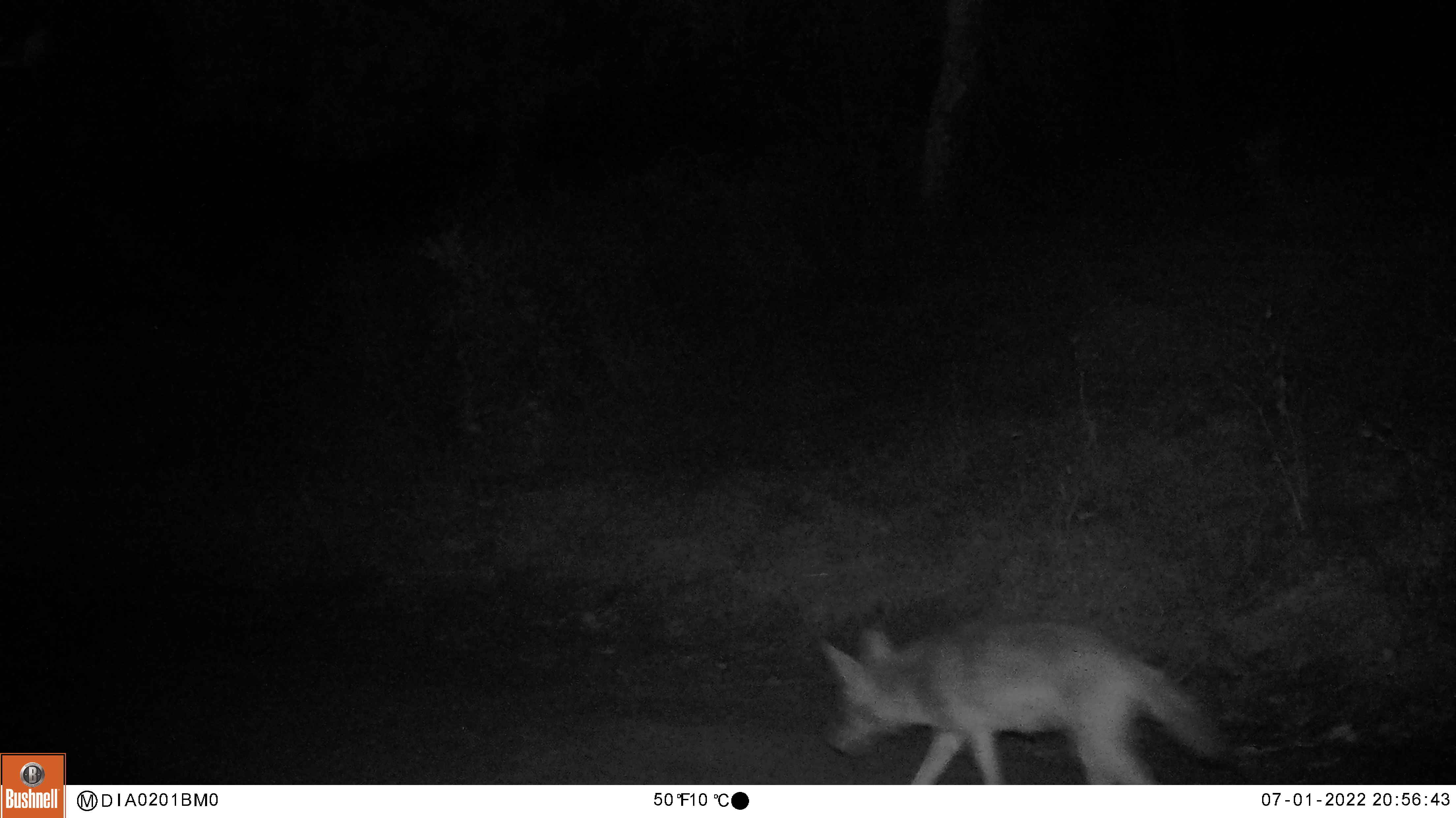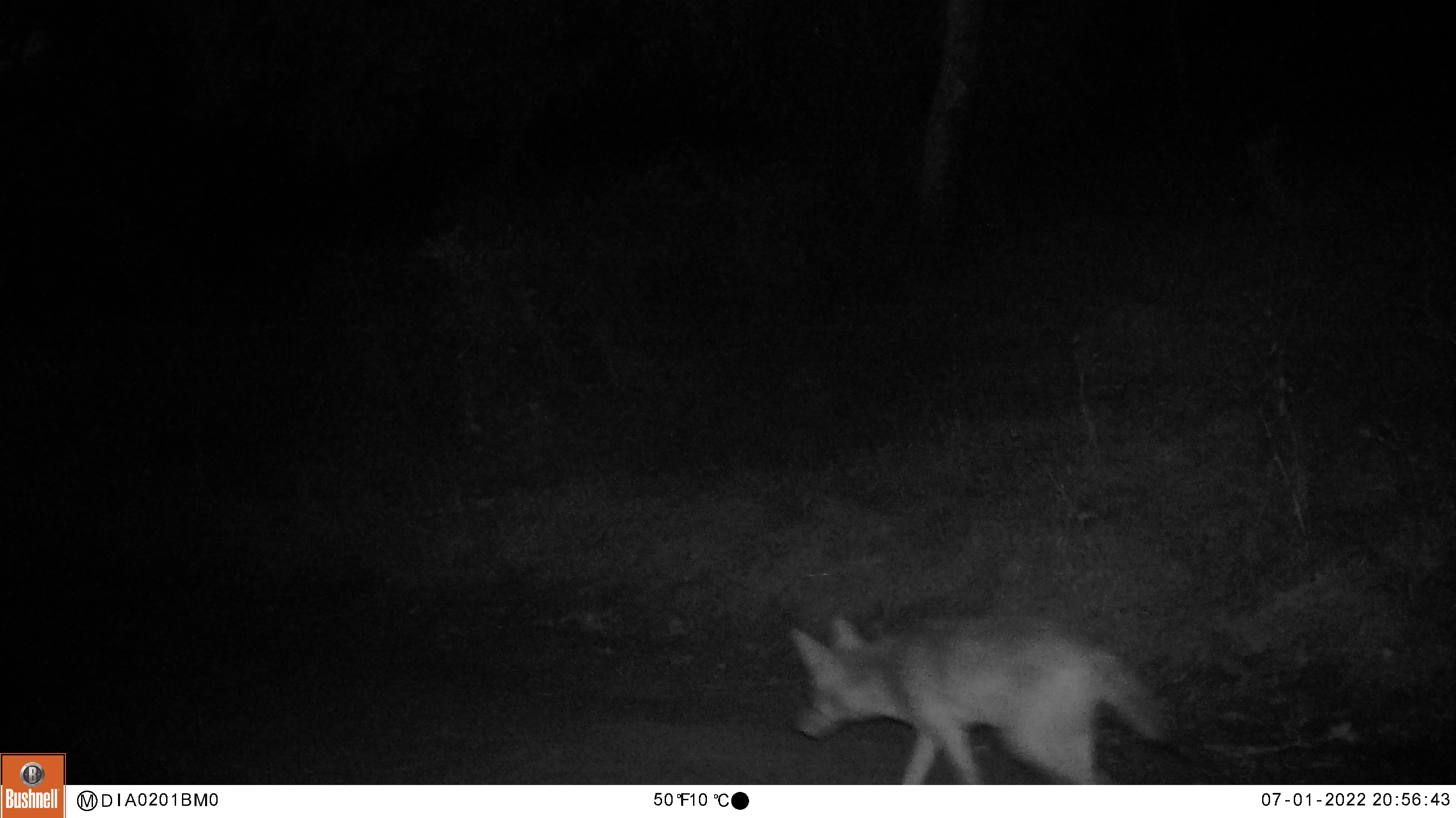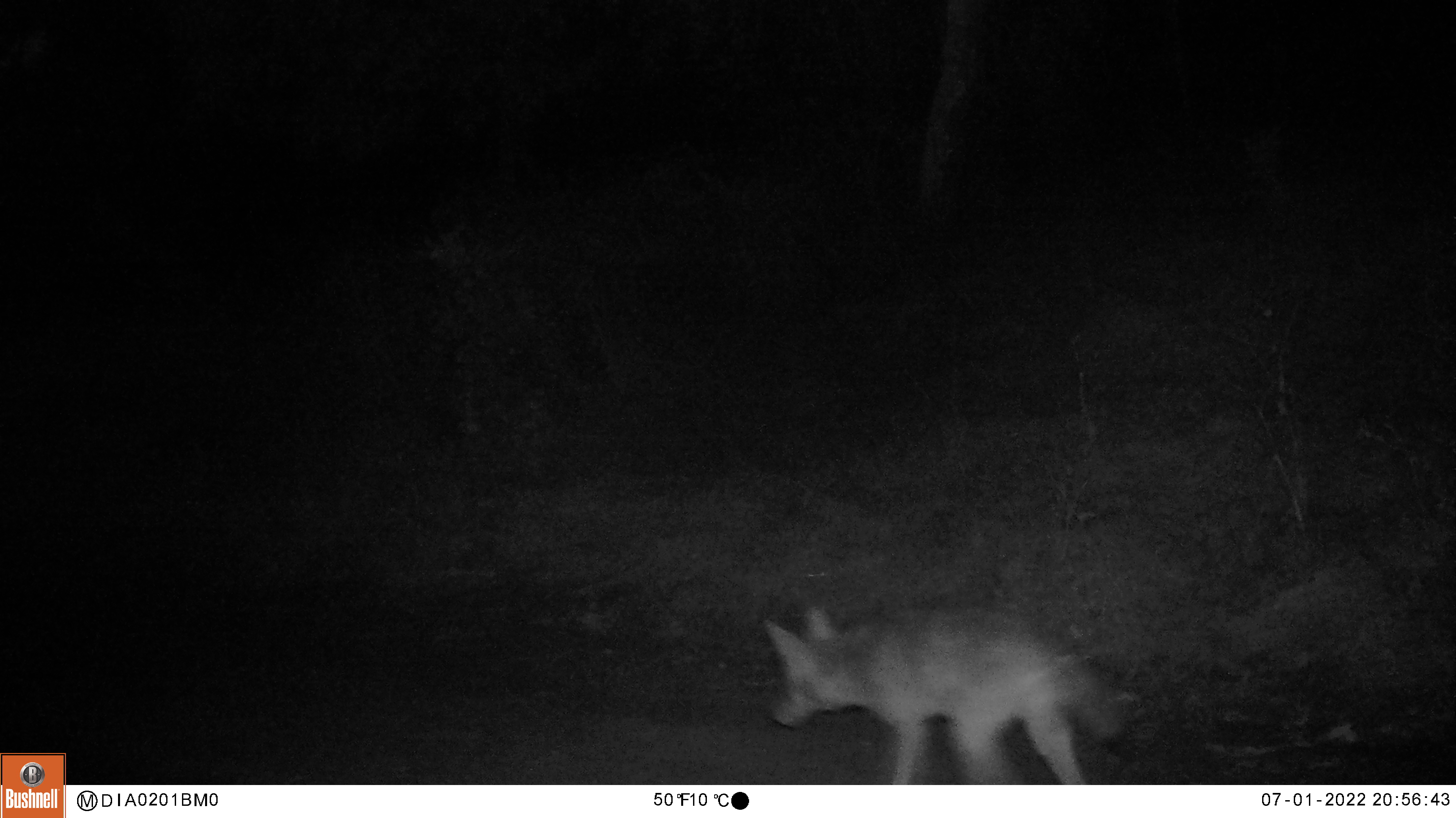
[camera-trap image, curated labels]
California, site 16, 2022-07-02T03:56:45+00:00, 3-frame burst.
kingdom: Animalia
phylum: Chordata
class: Mammalia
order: Carnivora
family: Canidae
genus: Canis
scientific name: Canis latrans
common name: coyote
Coyote (Canis latrans).